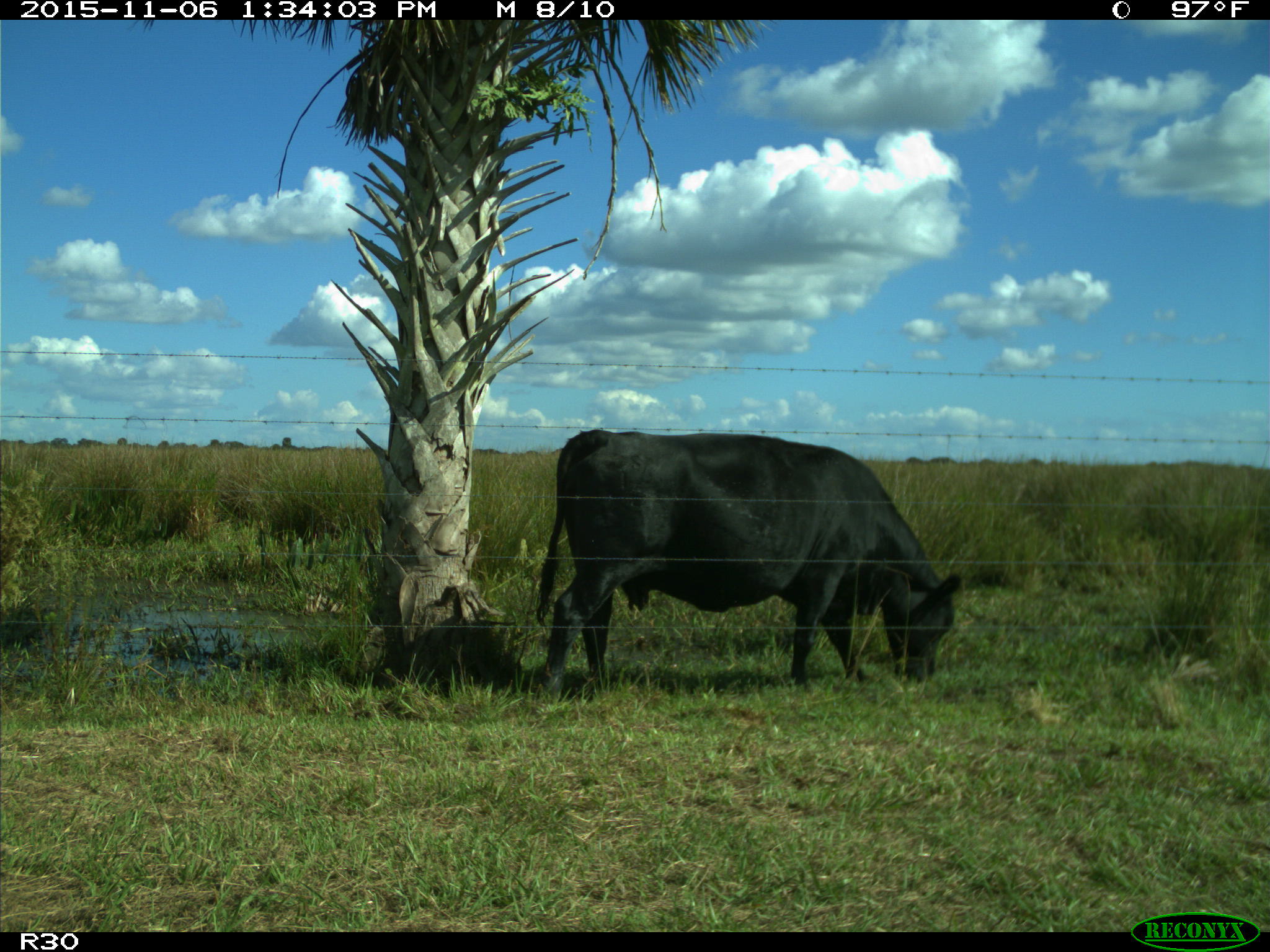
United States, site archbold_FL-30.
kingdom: Animalia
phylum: Chordata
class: Mammalia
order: Artiodactyla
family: Bovidae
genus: Bos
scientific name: Bos taurus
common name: domestic cow